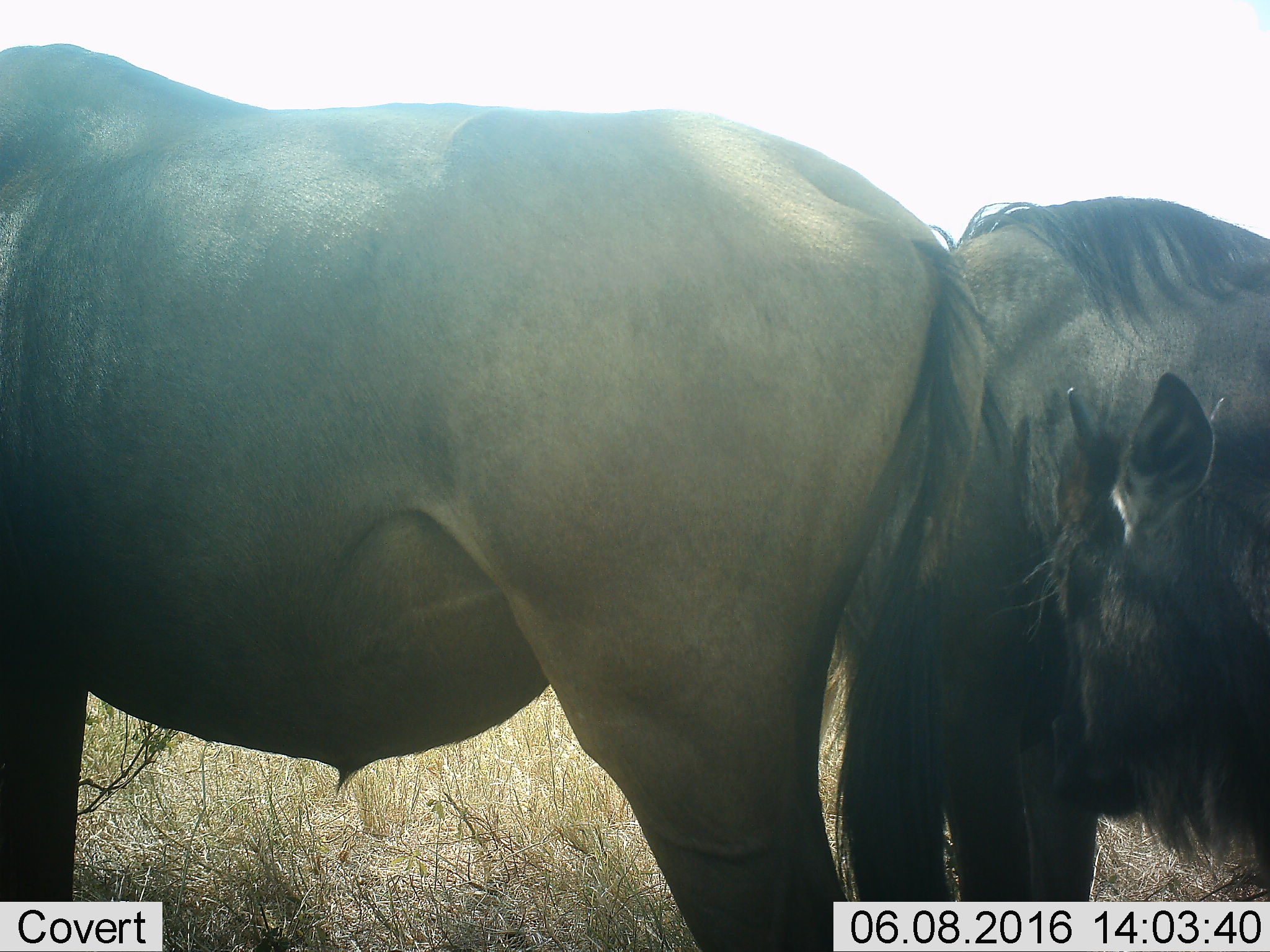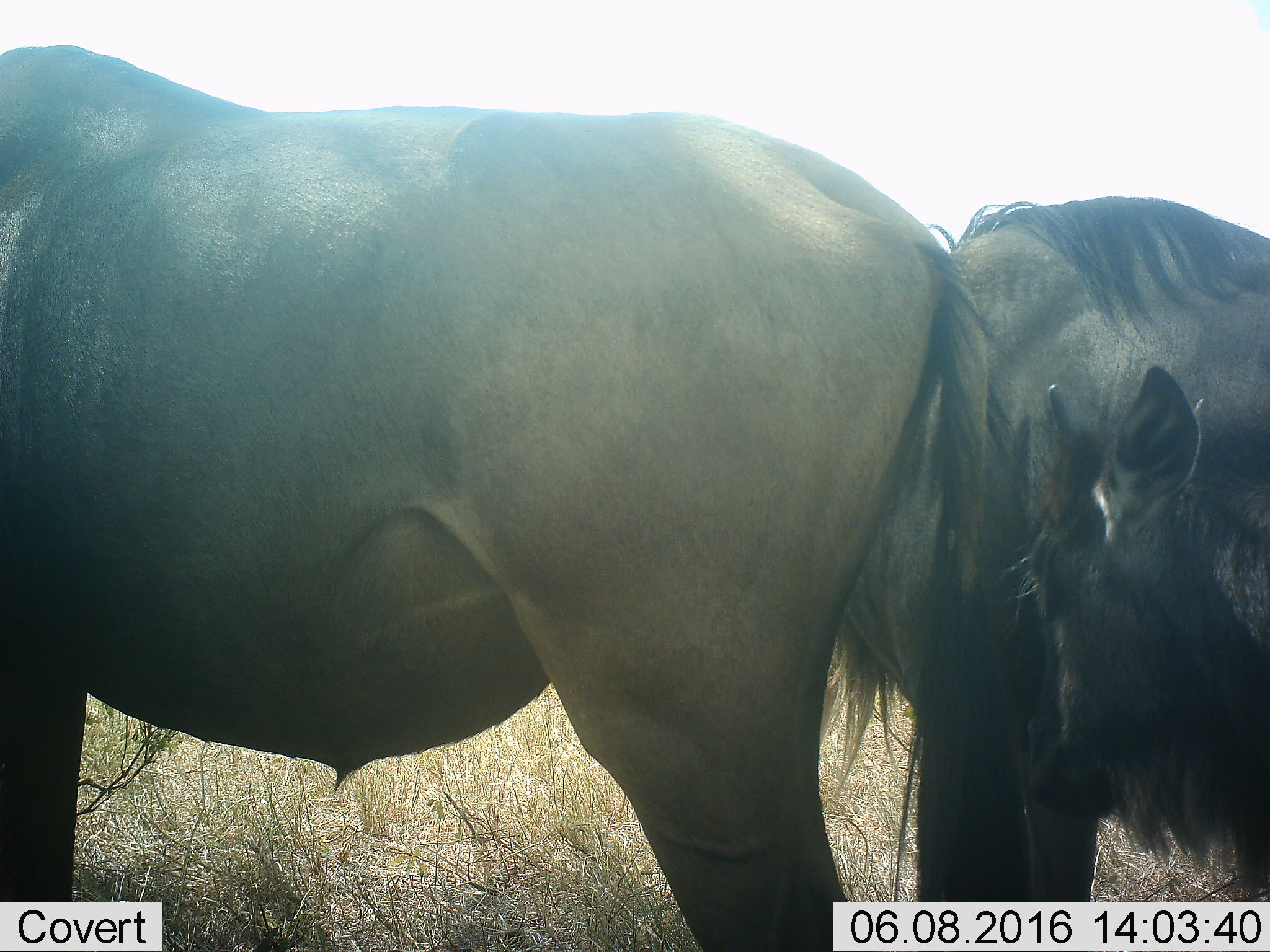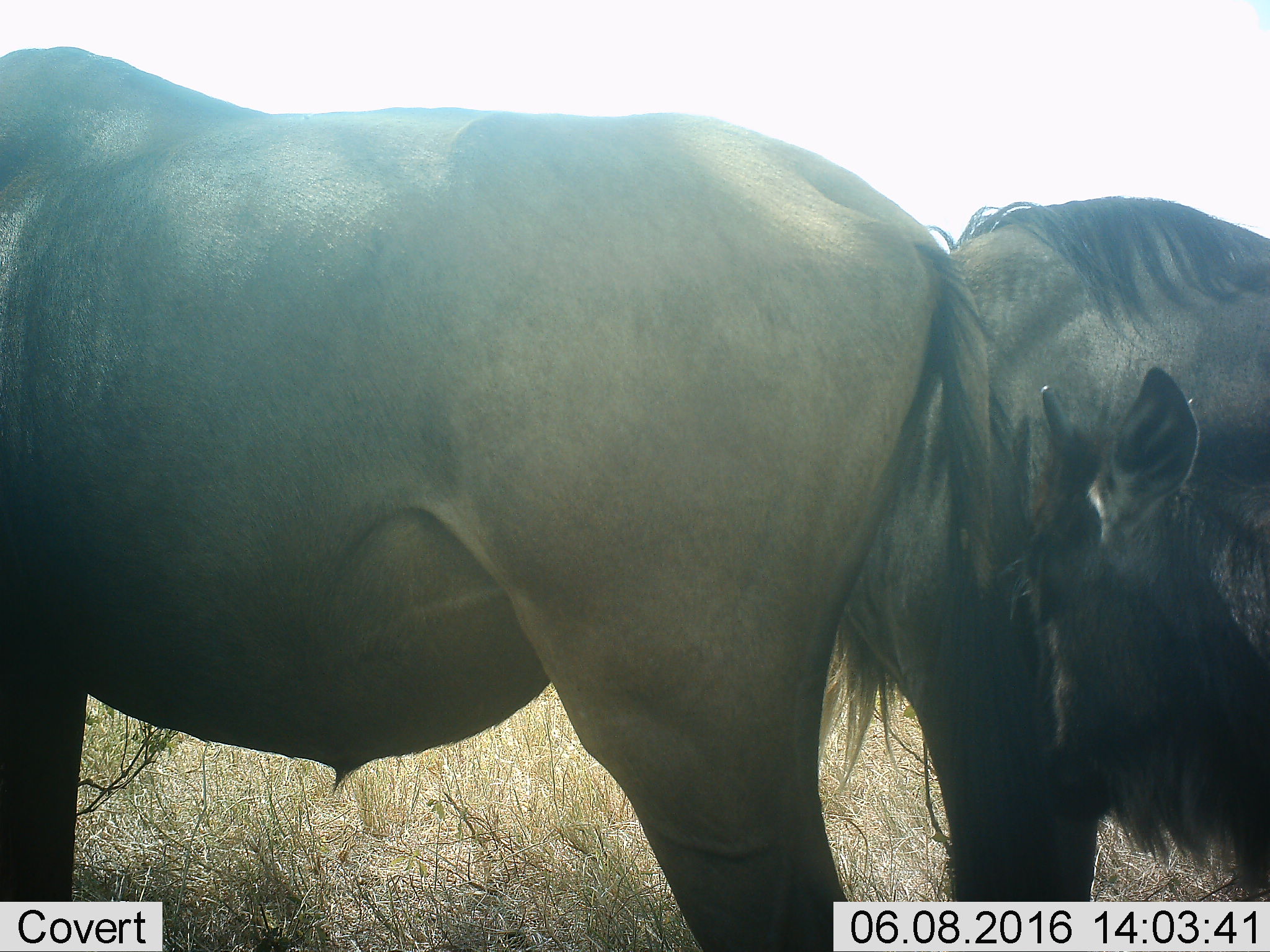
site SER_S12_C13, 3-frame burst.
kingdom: Animalia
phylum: Chordata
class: Mammalia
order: Artiodactyla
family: Bovidae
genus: Connochaetes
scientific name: Connochaetes taurinus taurinus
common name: blue wildebeest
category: wildebeestblue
Wildebeestblue (blue wildebeest) (Connochaetes taurinus taurinus), count 3. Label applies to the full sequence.